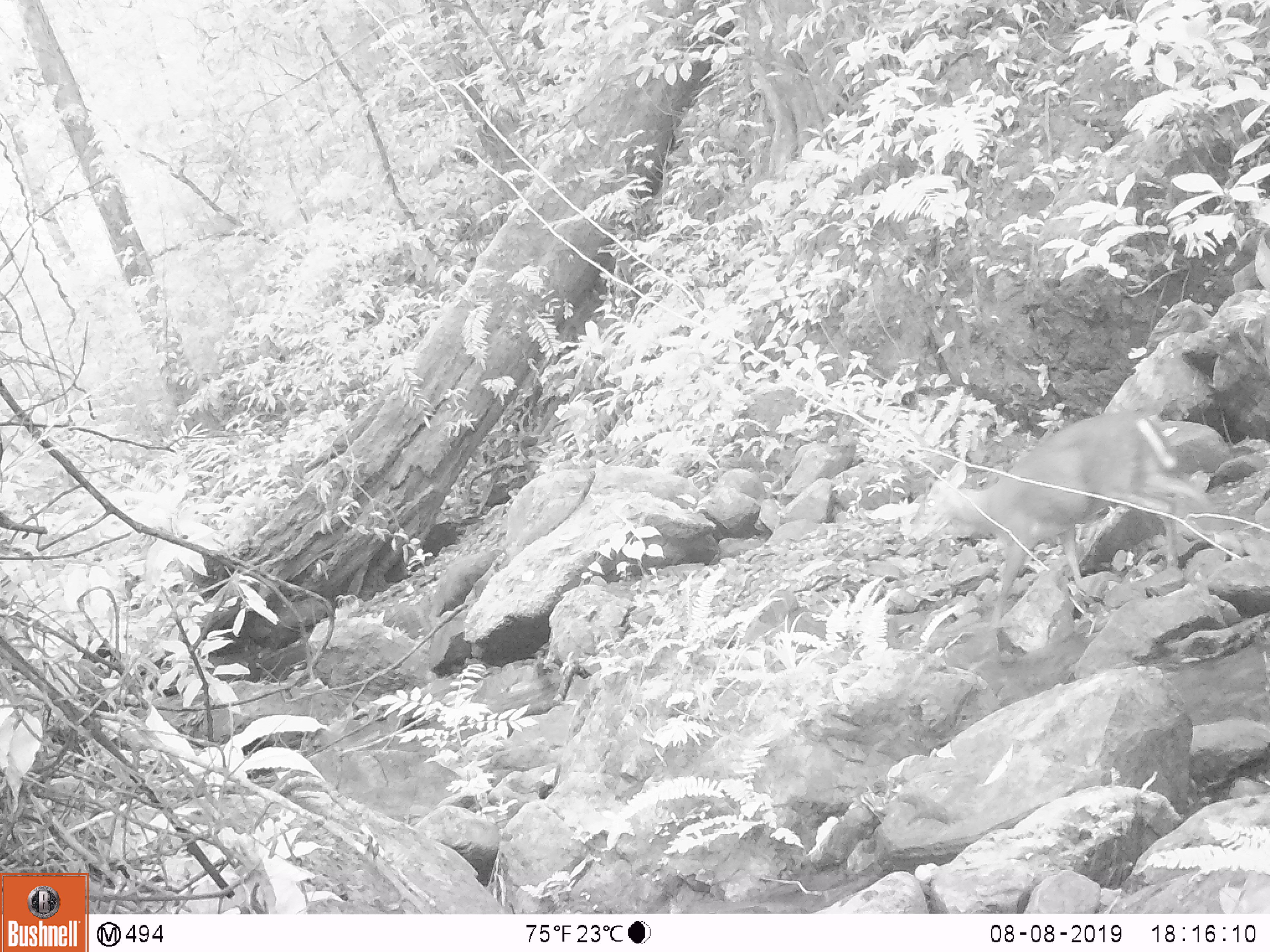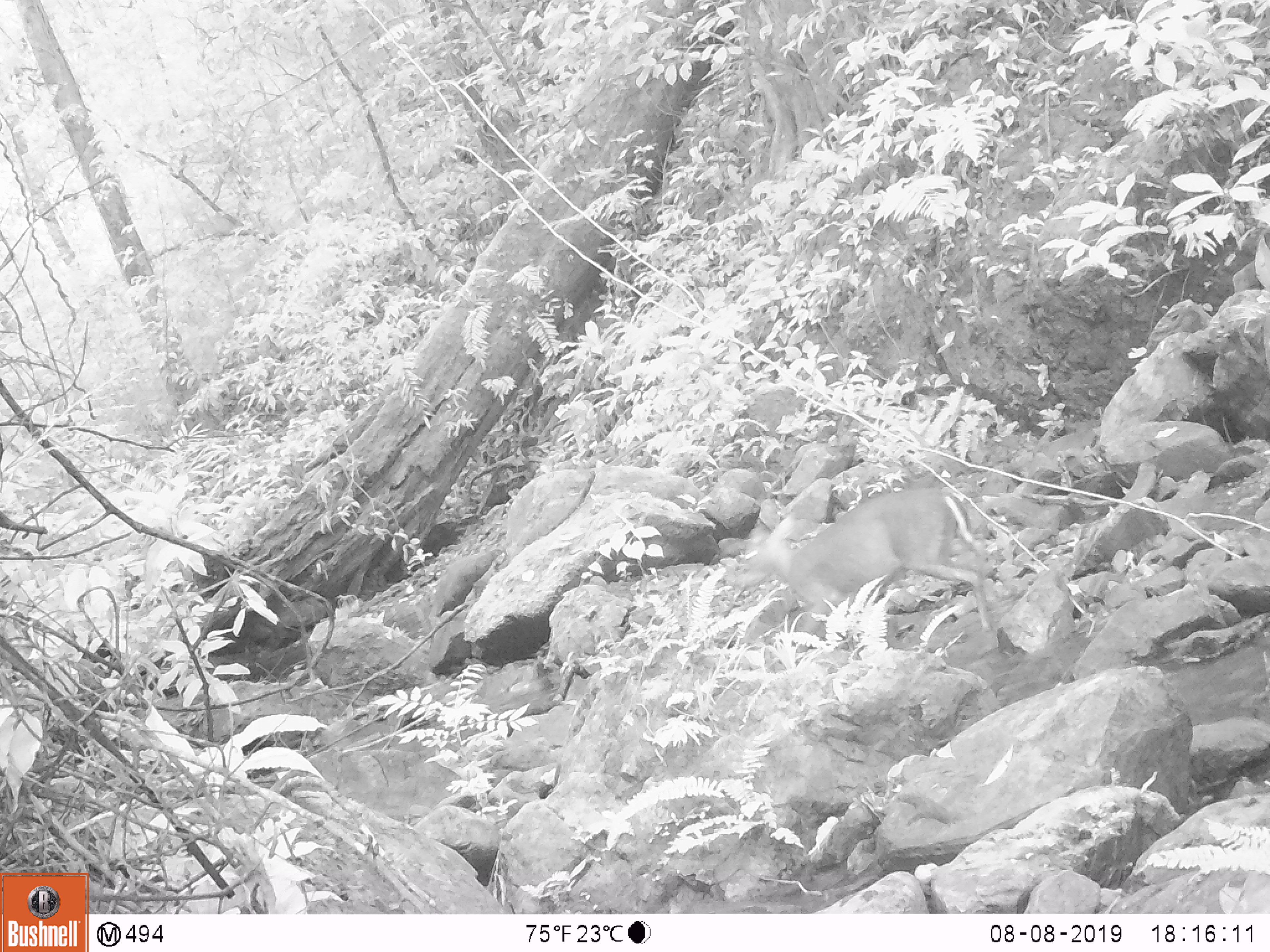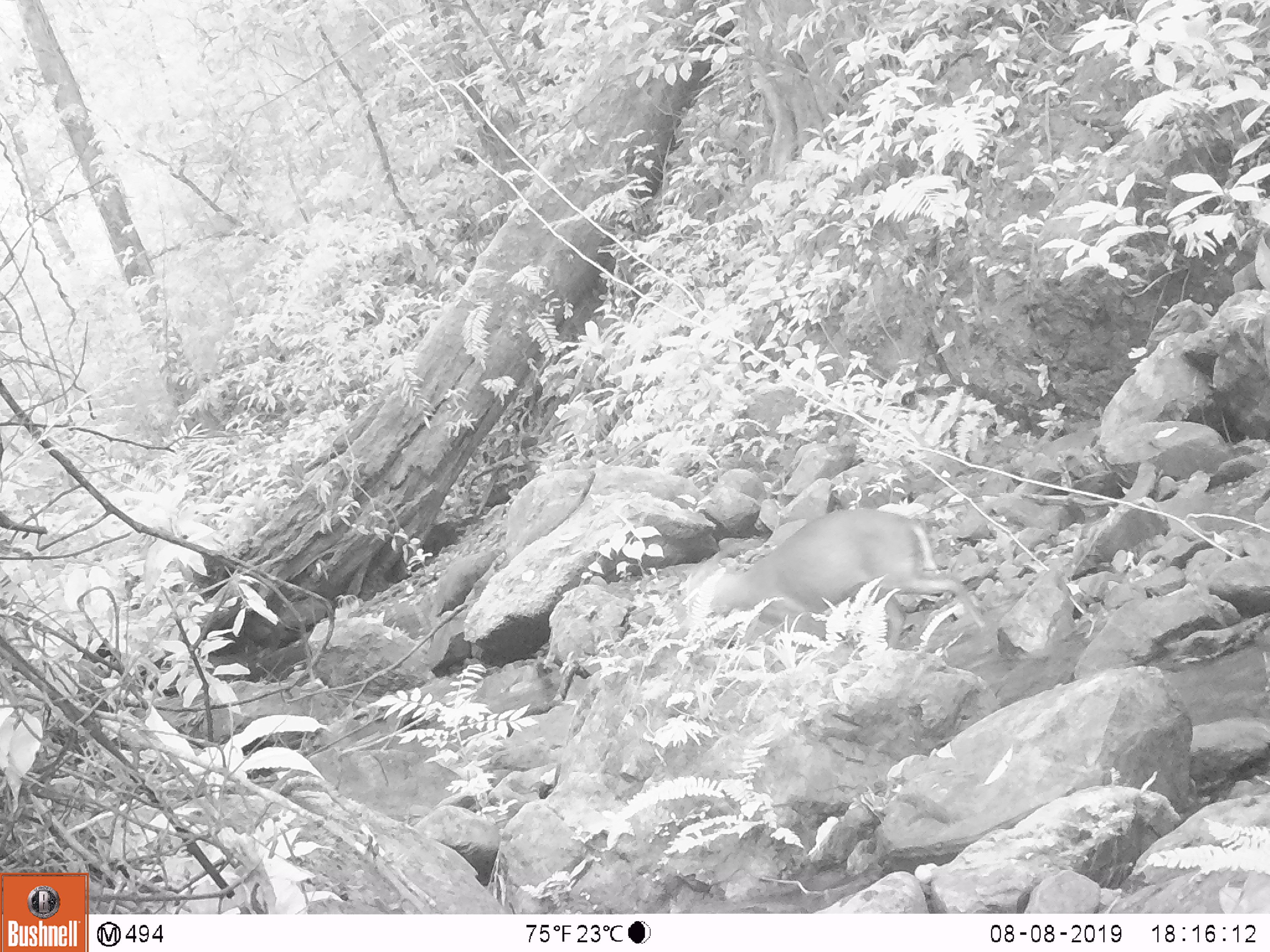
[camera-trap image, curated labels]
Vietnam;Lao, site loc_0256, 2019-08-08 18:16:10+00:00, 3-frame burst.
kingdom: Animalia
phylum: Chordata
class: Mammalia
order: Artiodactyla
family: Cervidae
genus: Muntiacus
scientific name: Muntiacus rooseveltorum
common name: roosevelt's muntjac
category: roosevelts muntjac group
Roosevelts muntjac group (roosevelt's muntjac) (Muntiacus rooseveltorum). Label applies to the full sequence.